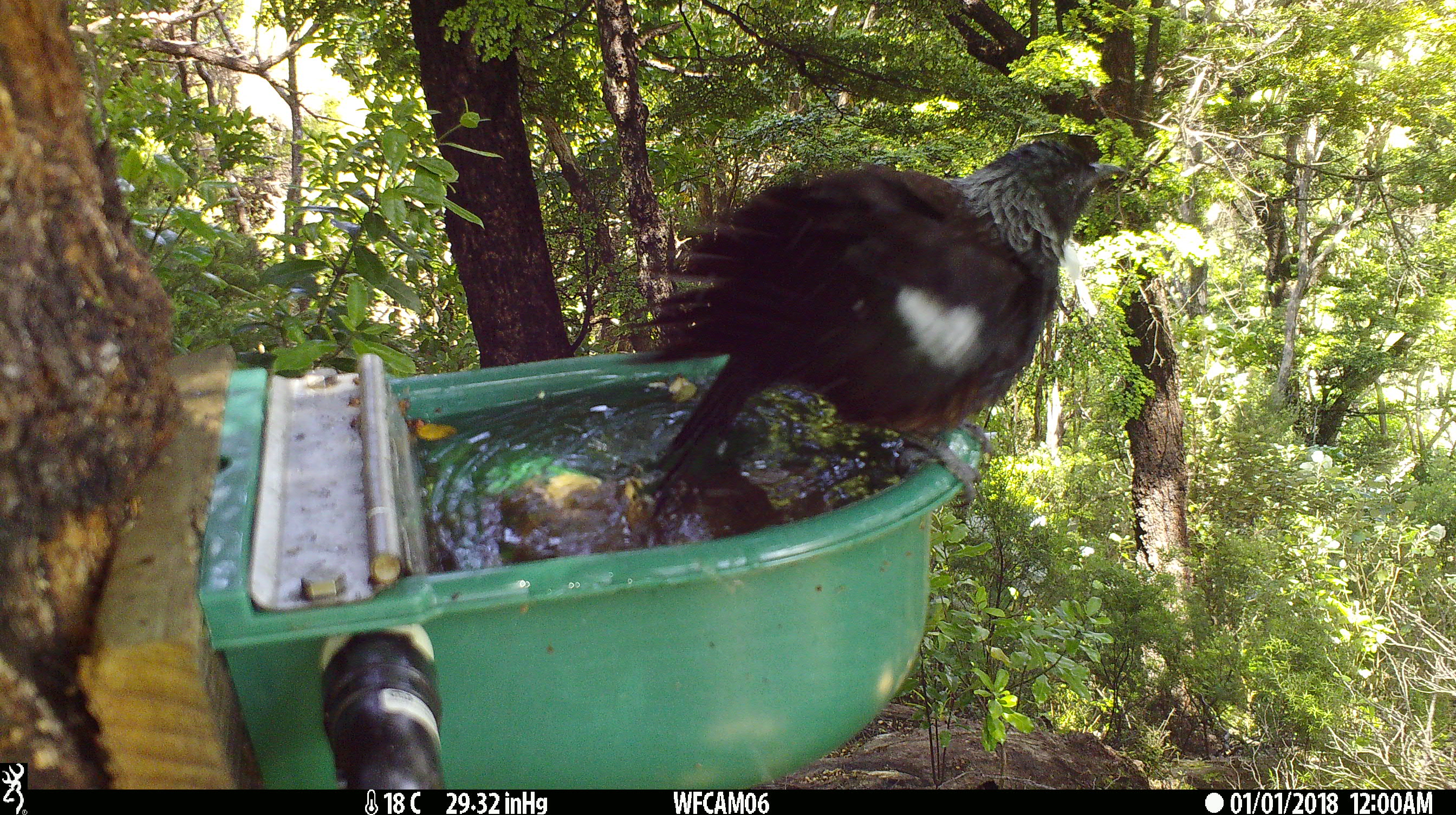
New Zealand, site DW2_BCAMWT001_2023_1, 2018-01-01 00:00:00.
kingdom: Animalia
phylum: Chordata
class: Aves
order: Passeriformes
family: Meliphagidae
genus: Prosthemadera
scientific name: Prosthemadera novaeseelandiae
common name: tui